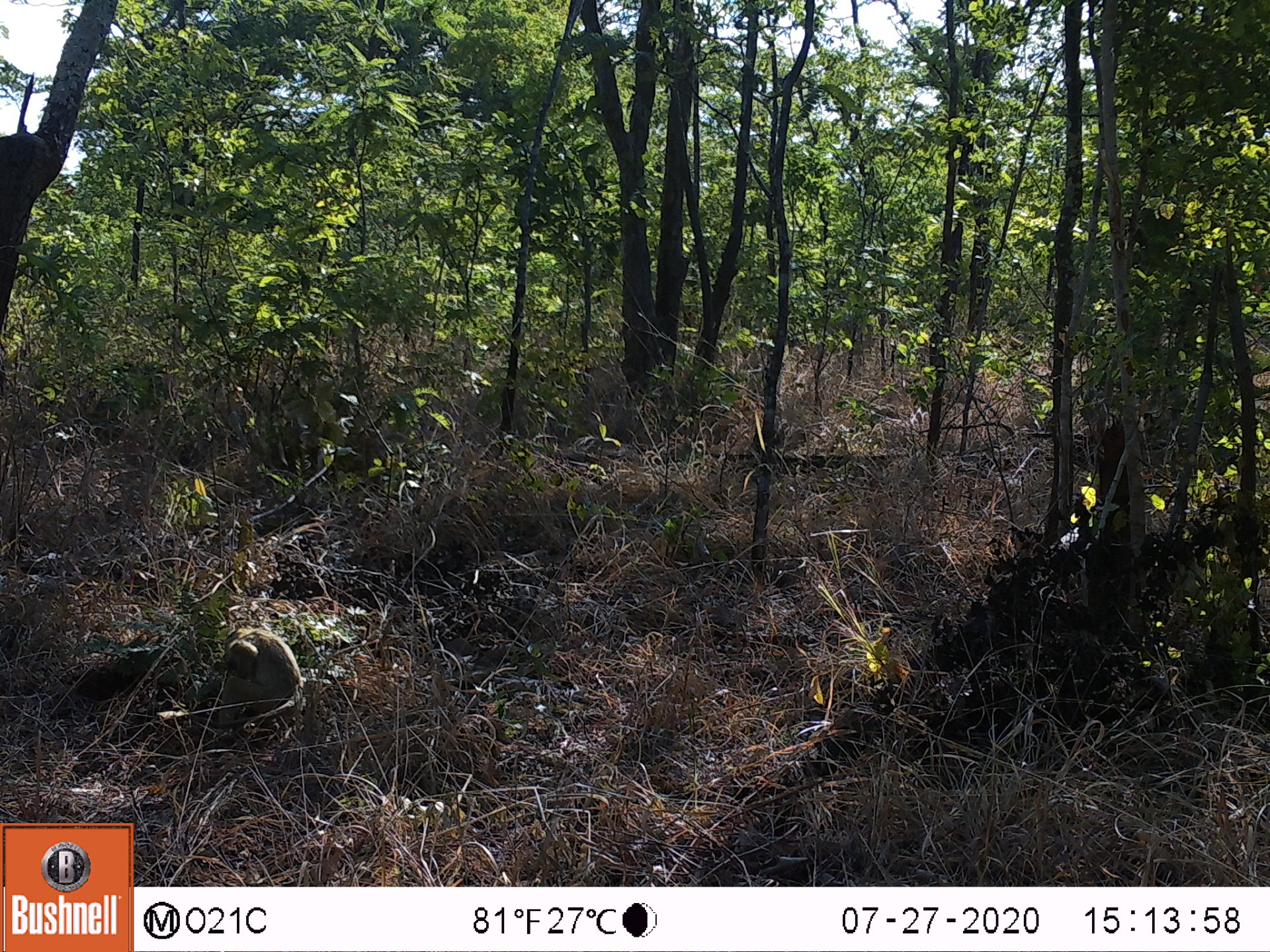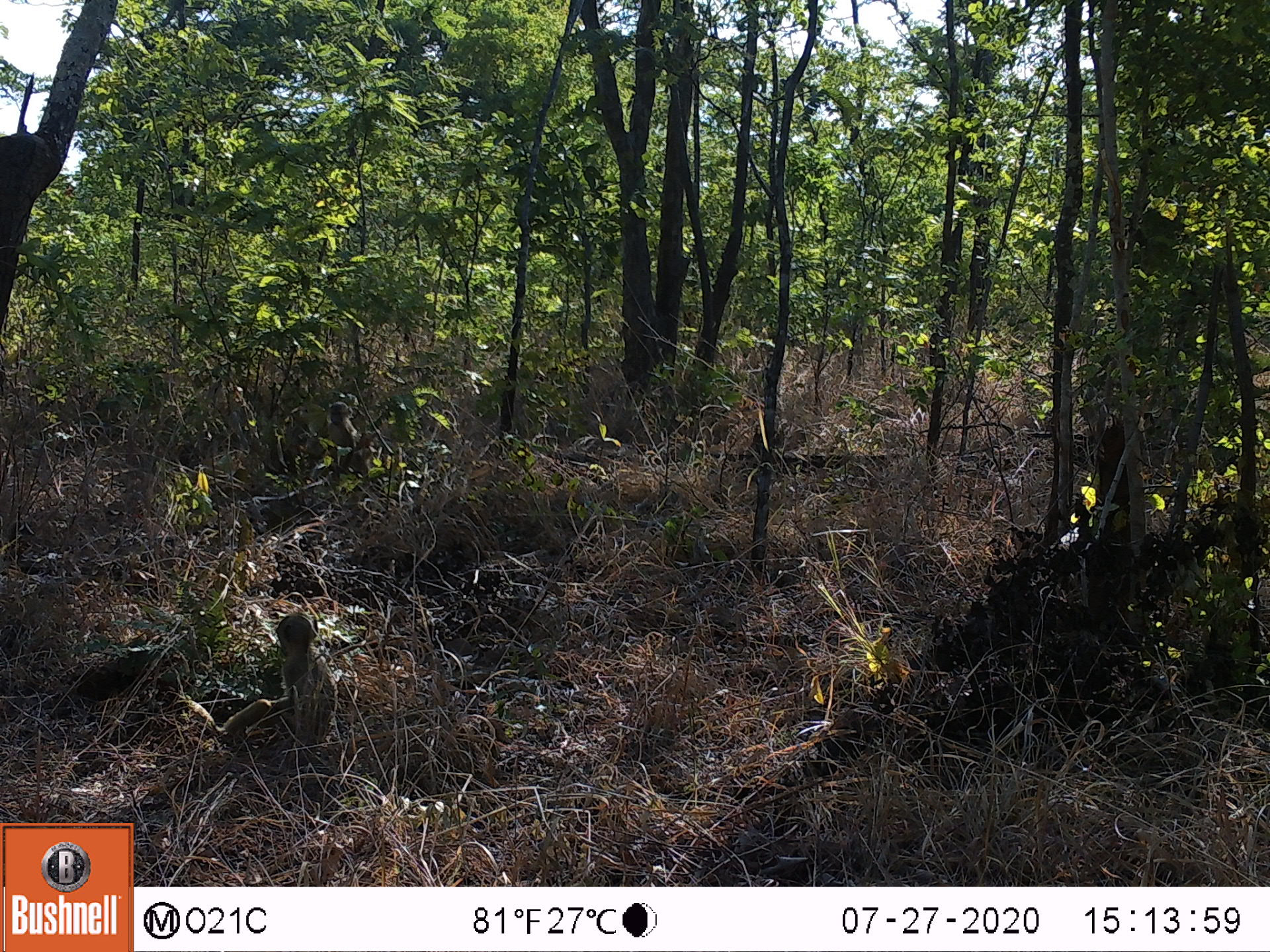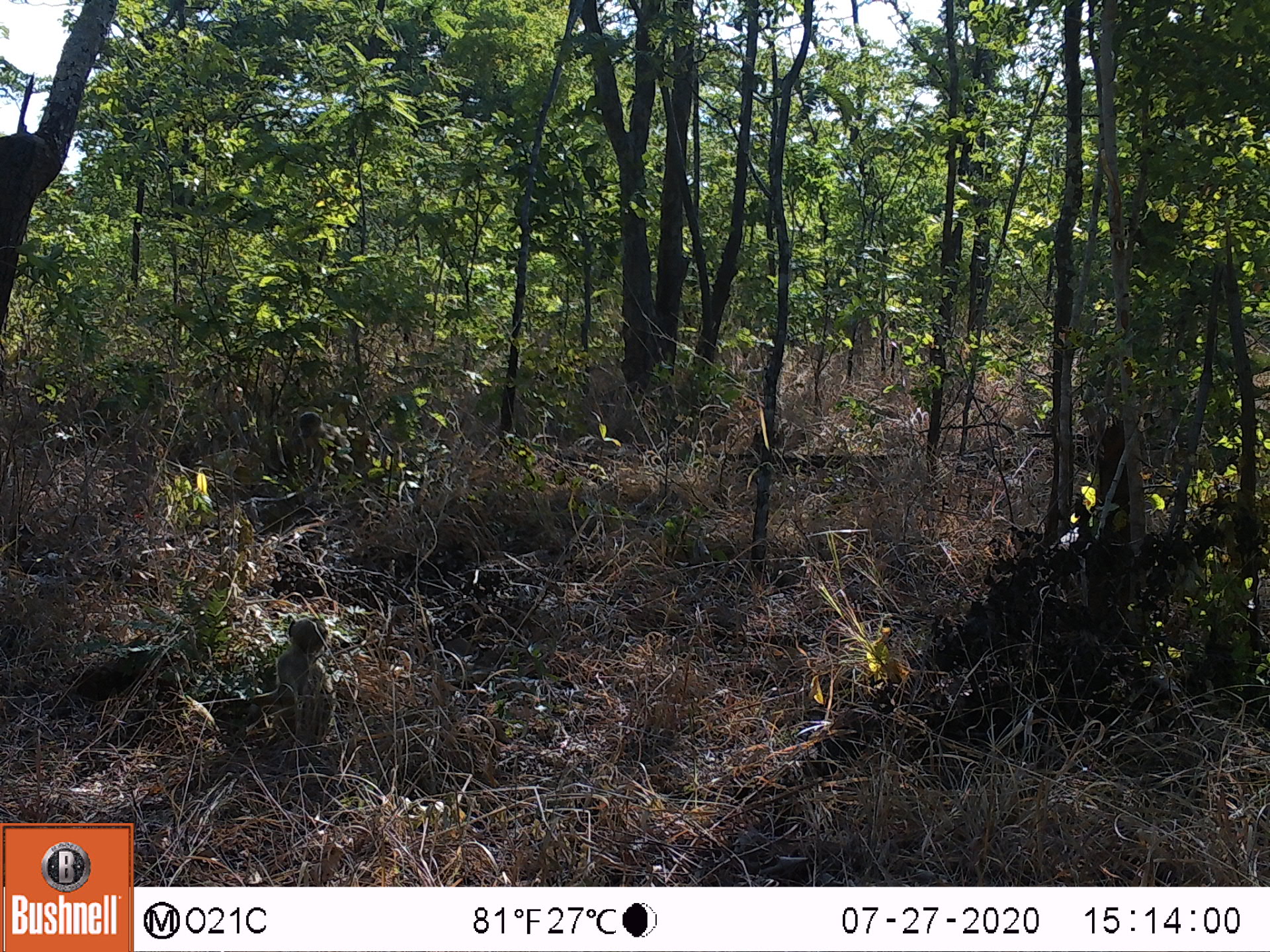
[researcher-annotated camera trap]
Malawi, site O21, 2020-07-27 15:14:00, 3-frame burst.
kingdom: Animalia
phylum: Chordata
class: Mammalia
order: Primates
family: Cercopithecidae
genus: Papio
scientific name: Papio cynocephalus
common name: yellow baboon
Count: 2.